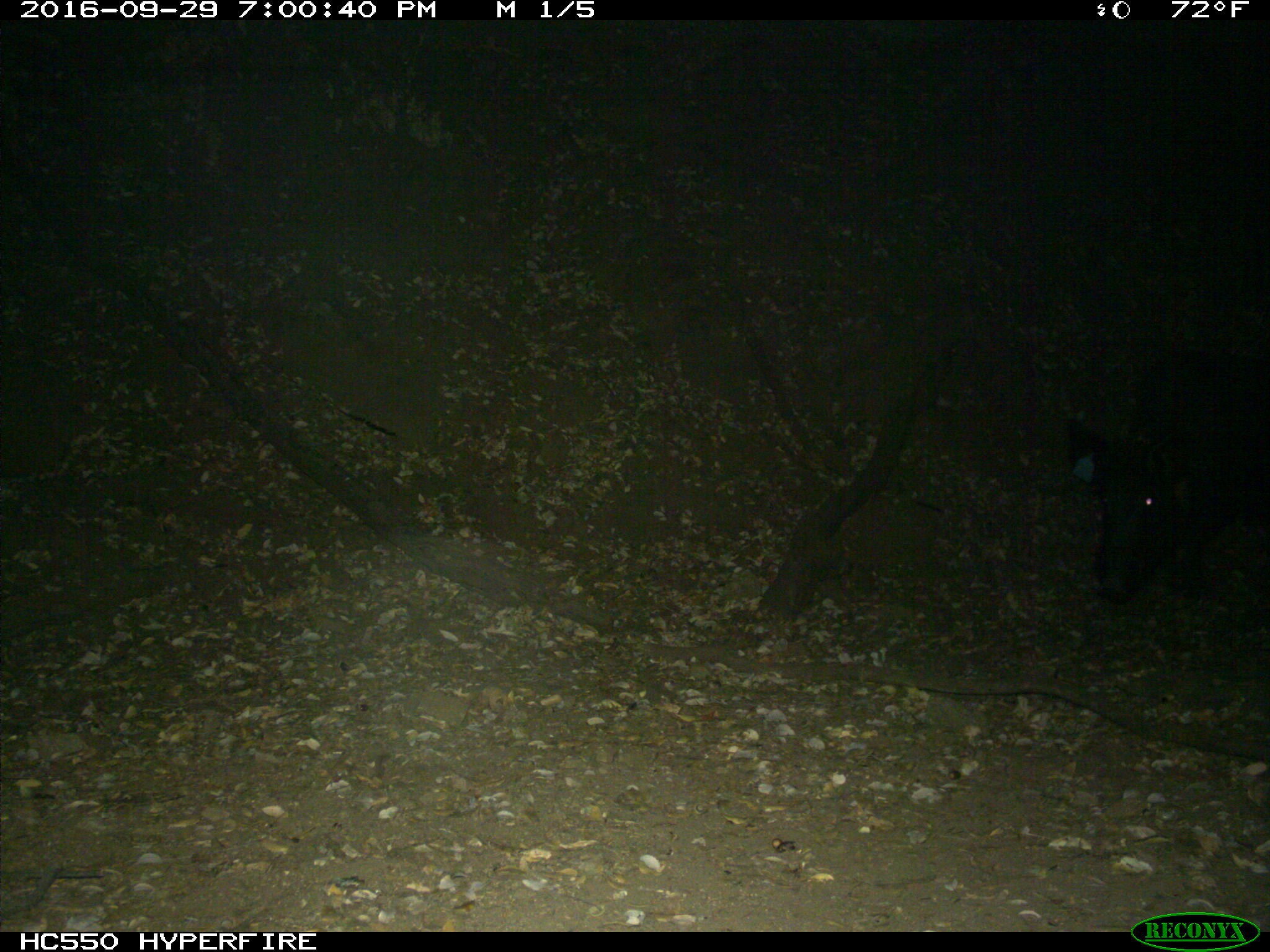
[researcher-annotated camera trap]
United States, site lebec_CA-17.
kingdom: Animalia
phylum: Chordata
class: Mammalia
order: Artiodactyla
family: Suidae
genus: Sus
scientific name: Sus scrofa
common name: wild boar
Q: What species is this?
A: Sus scrofa (wild boar).